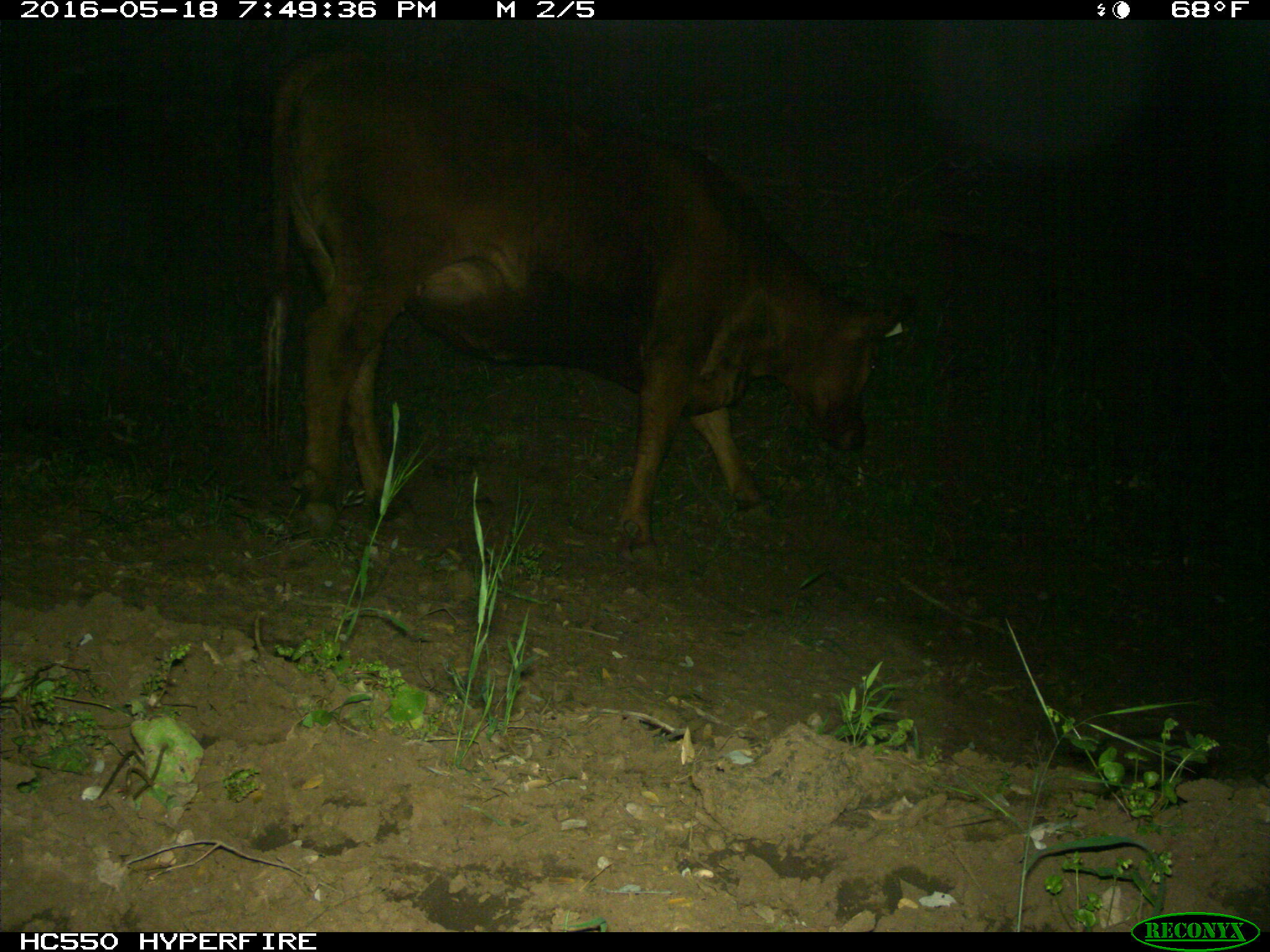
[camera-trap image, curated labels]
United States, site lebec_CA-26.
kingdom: Animalia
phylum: Chordata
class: Mammalia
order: Artiodactyla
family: Bovidae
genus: Bos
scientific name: Bos taurus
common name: domestic cow